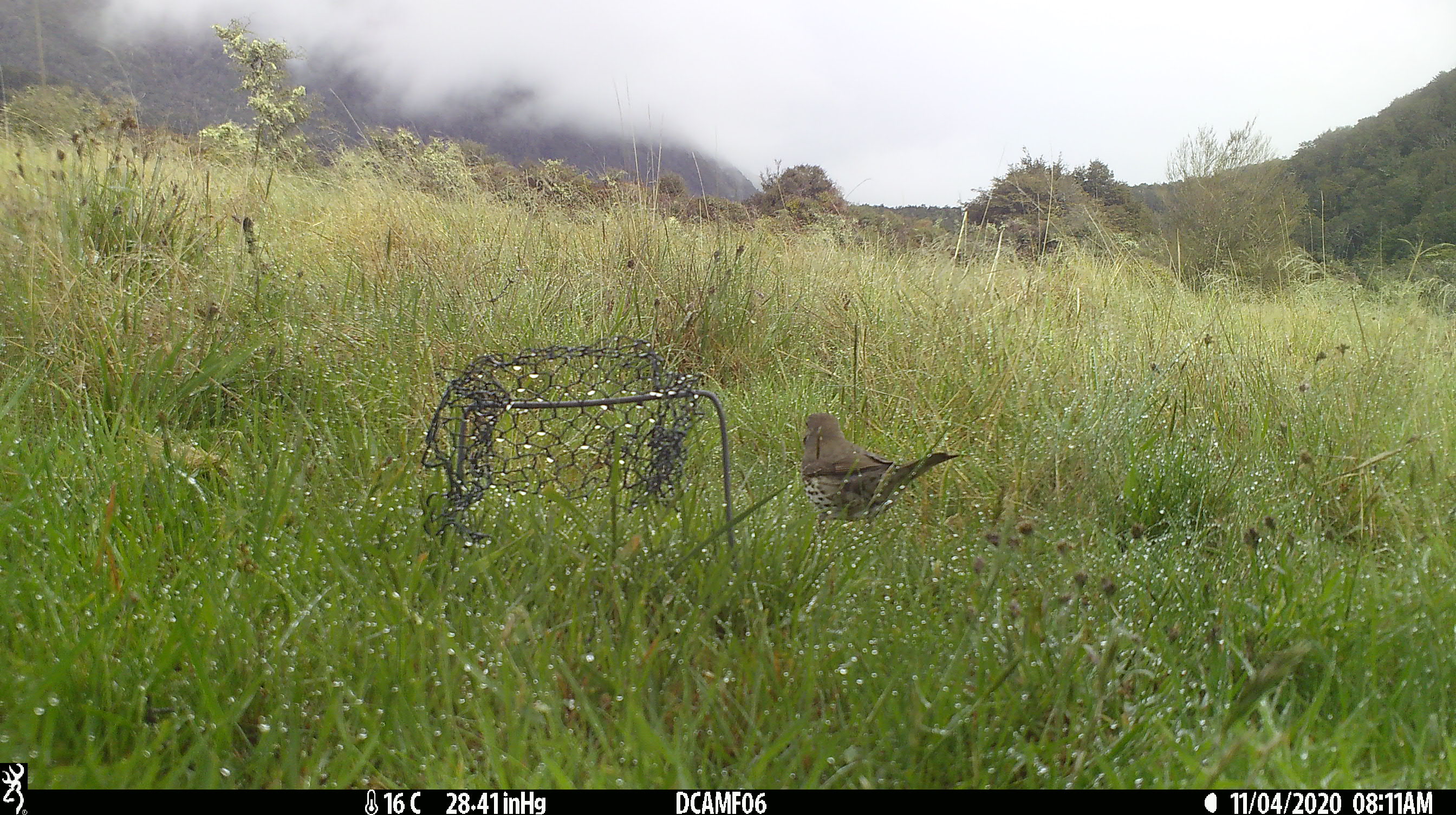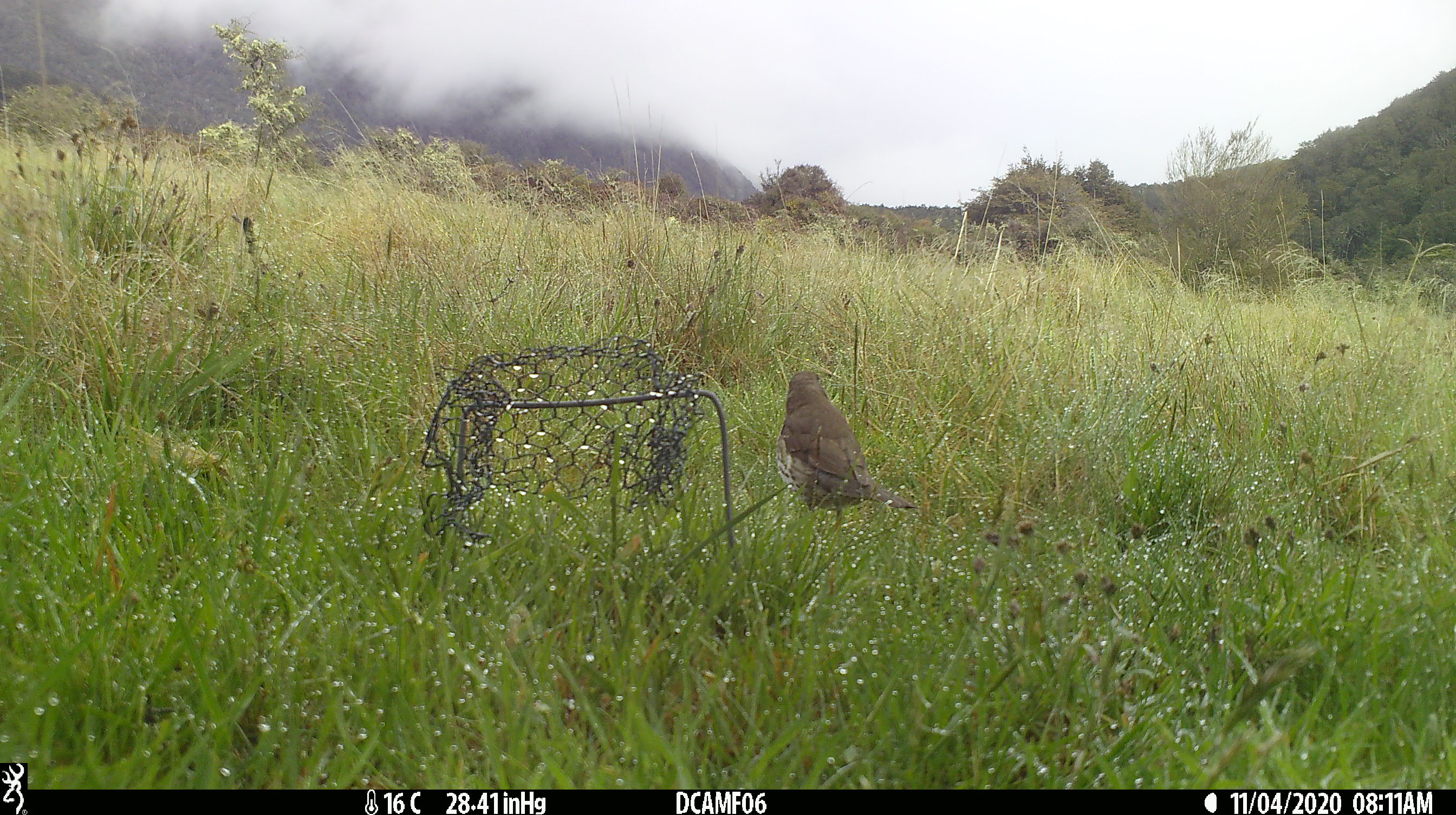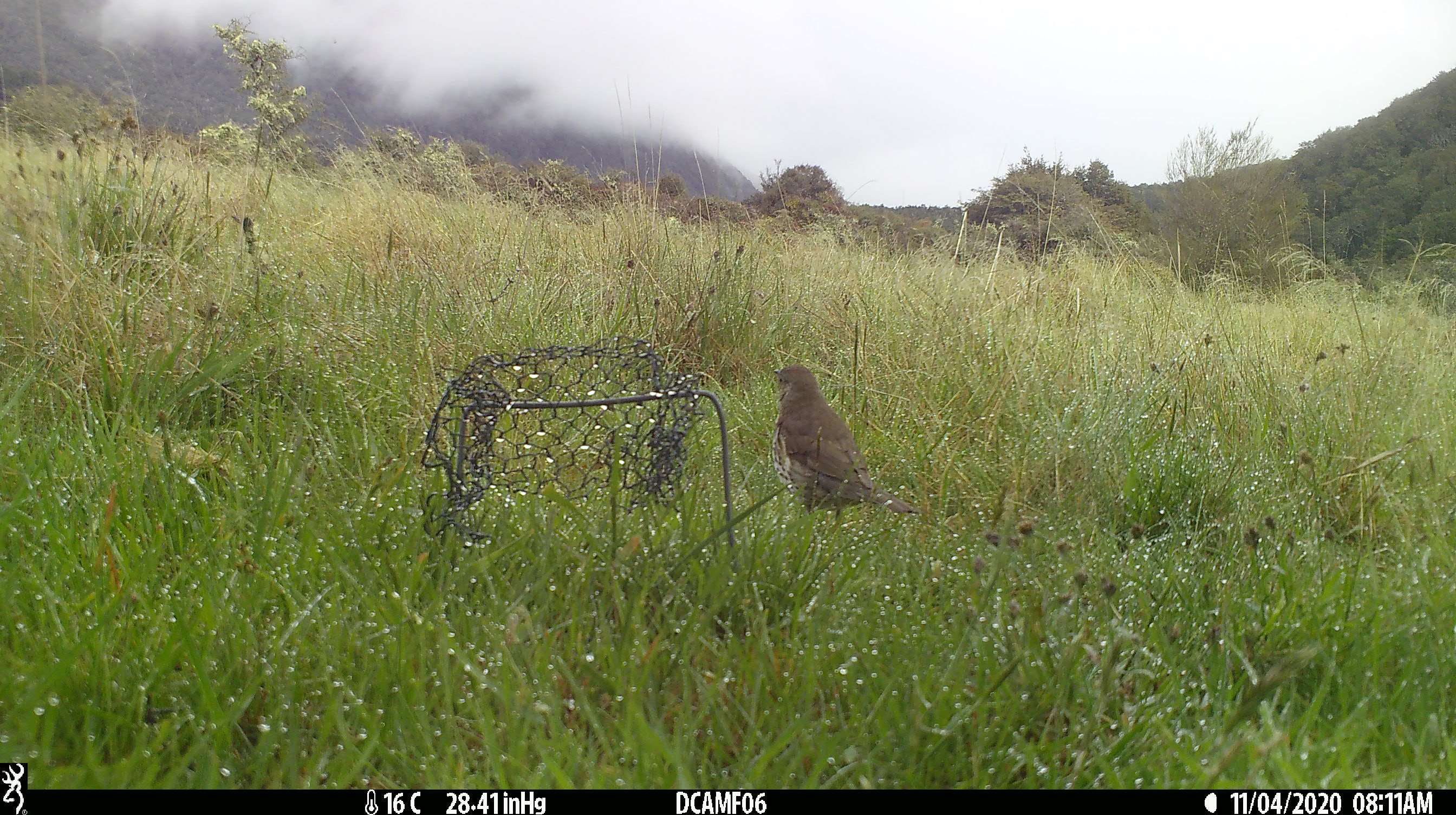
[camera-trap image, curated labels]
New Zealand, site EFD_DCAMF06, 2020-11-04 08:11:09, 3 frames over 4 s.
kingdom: Animalia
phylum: Chordata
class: Aves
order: Passeriformes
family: Turdidae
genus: Turdus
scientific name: Turdus philomelos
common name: song thrush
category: thrush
Thrush (song thrush) (Turdus philomelos).